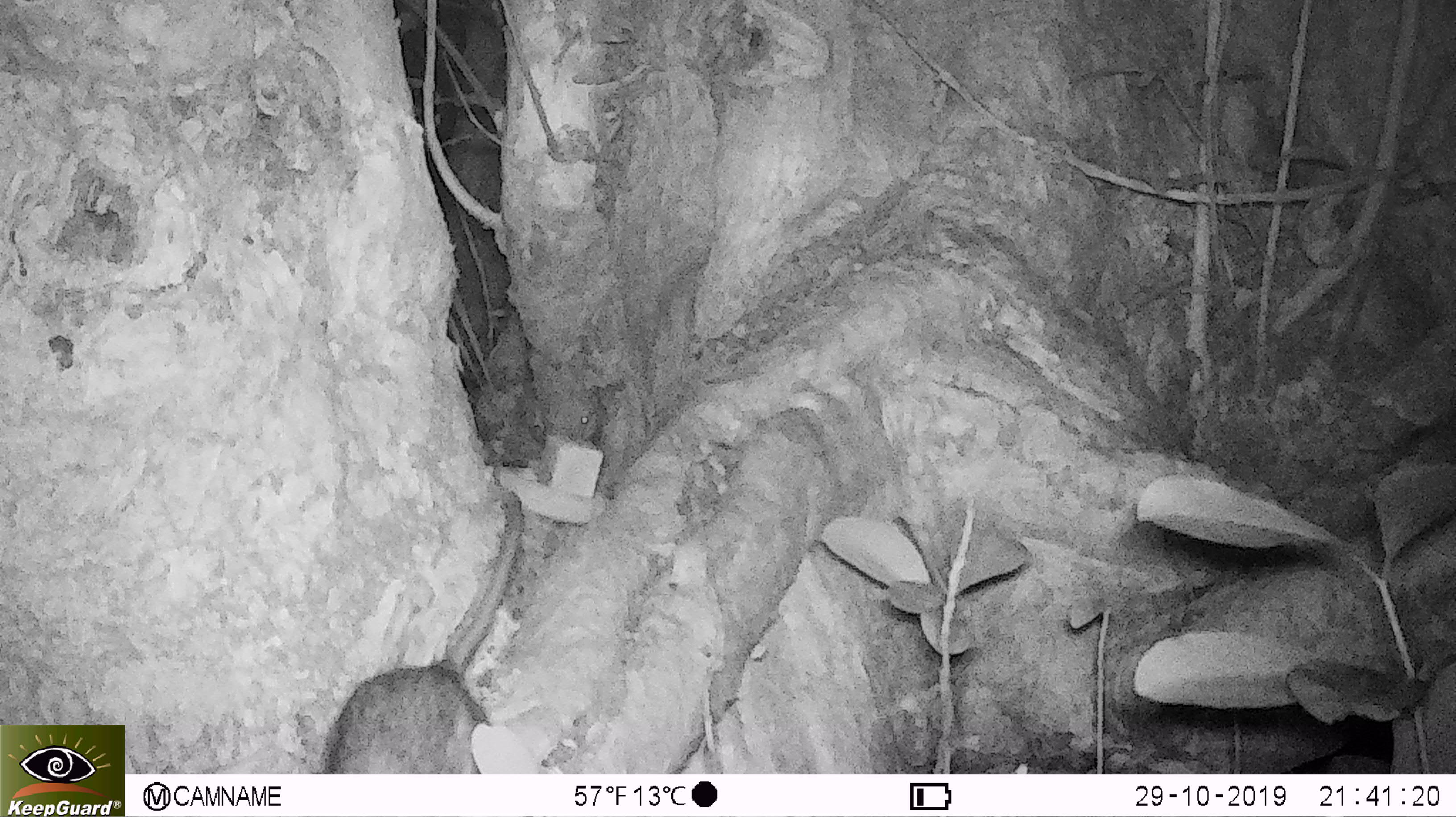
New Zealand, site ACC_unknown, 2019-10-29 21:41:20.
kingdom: Animalia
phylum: Chordata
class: Mammalia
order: Rodentia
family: Muridae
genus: Rattus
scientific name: Rattus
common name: rat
Rat (Rattus).